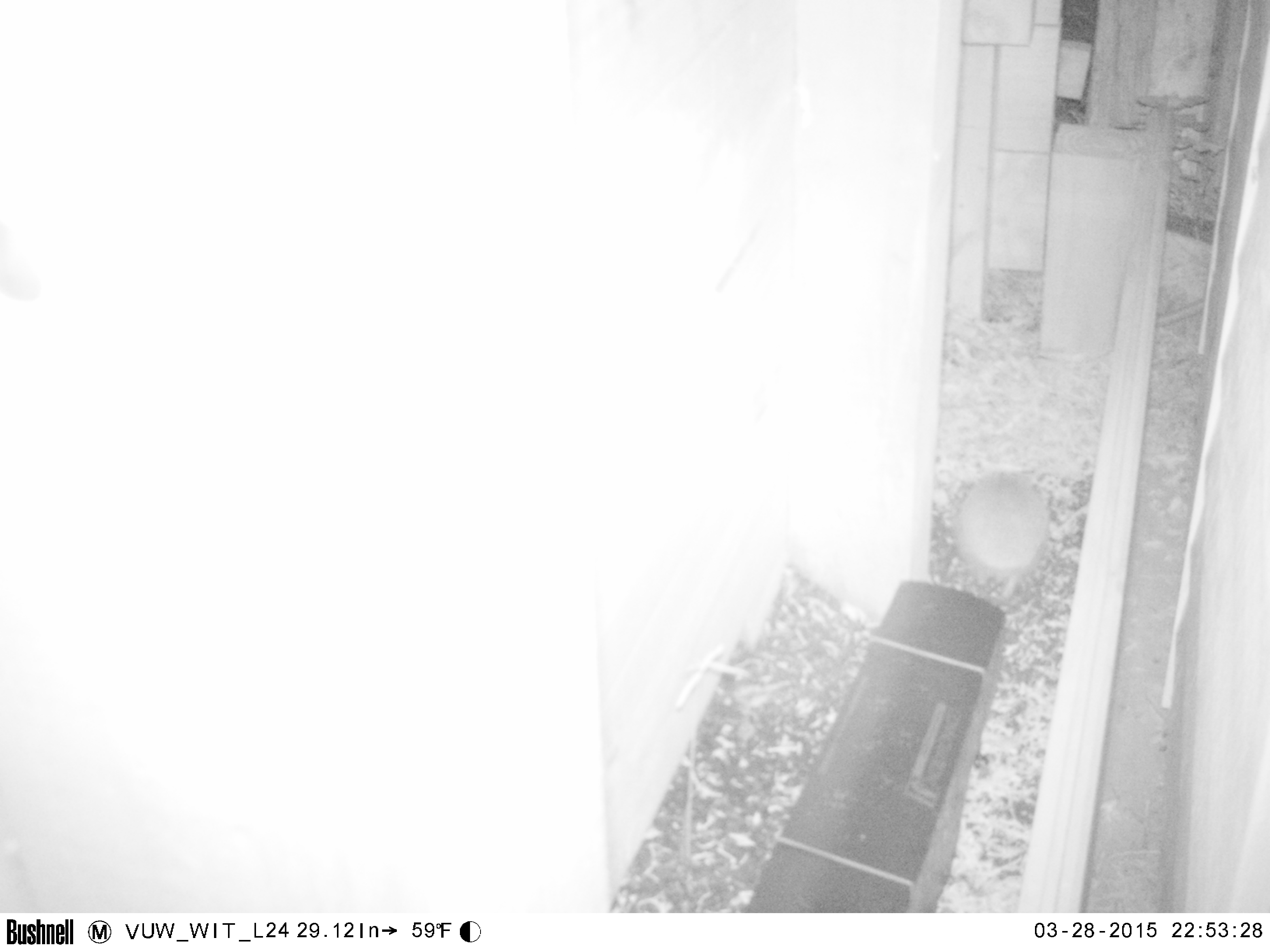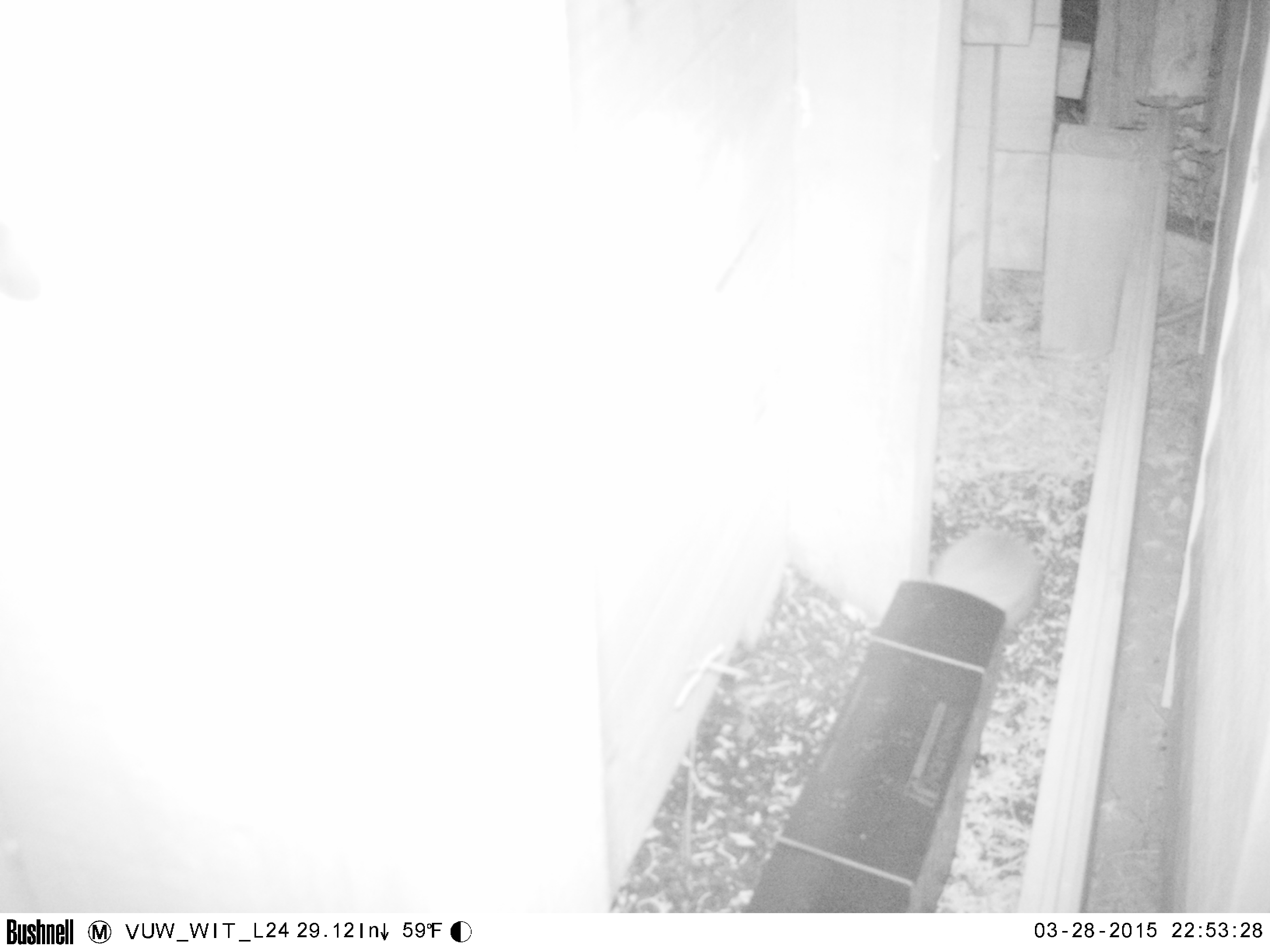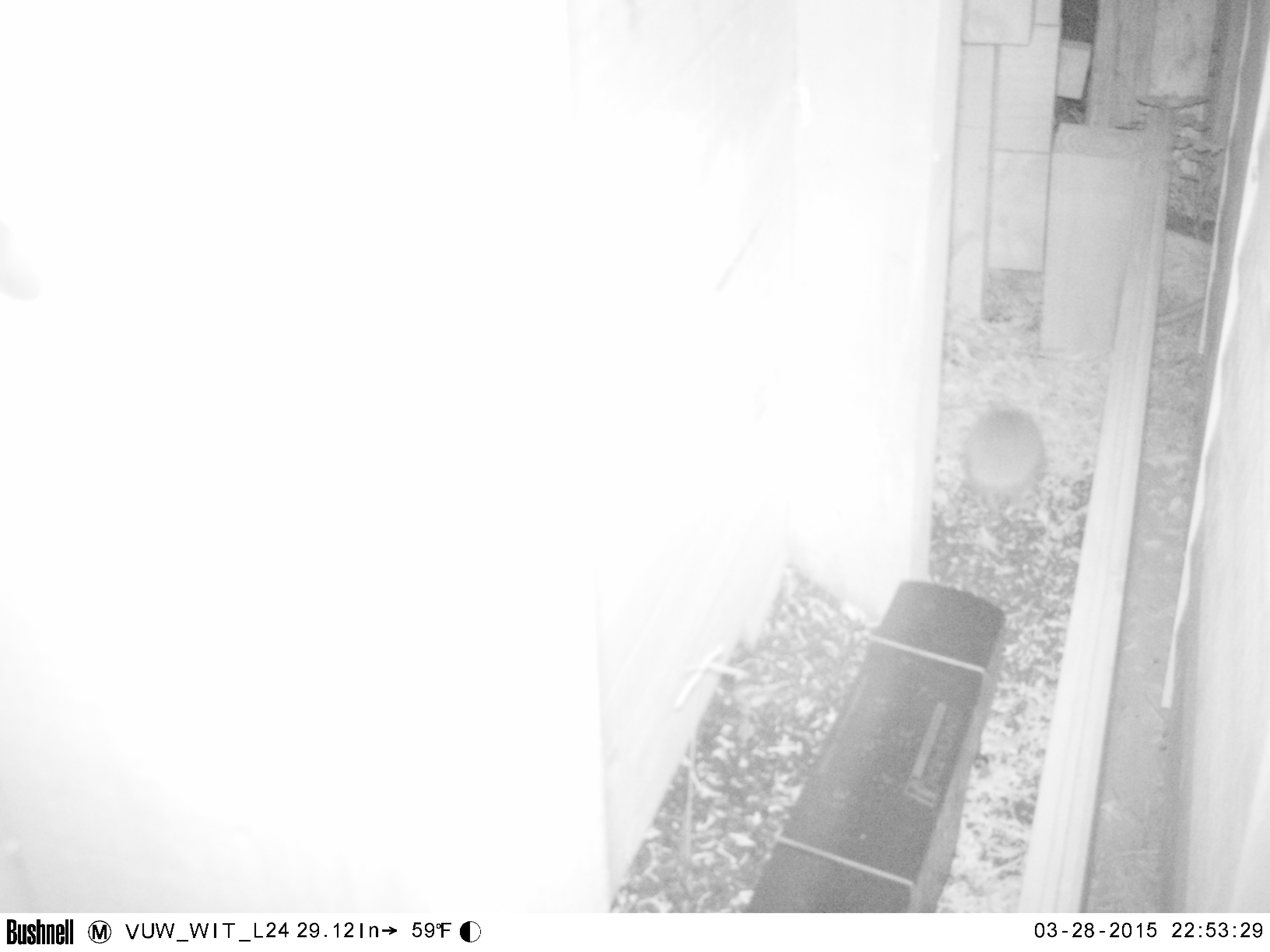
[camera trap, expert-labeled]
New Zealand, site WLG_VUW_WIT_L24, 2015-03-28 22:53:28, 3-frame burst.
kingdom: Animalia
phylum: Chordata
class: Mammalia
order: Eulipotyphla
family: Erinaceidae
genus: Erinaceus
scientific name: Erinaceus europaeus europaeus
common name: european hedgehog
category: hedgehog